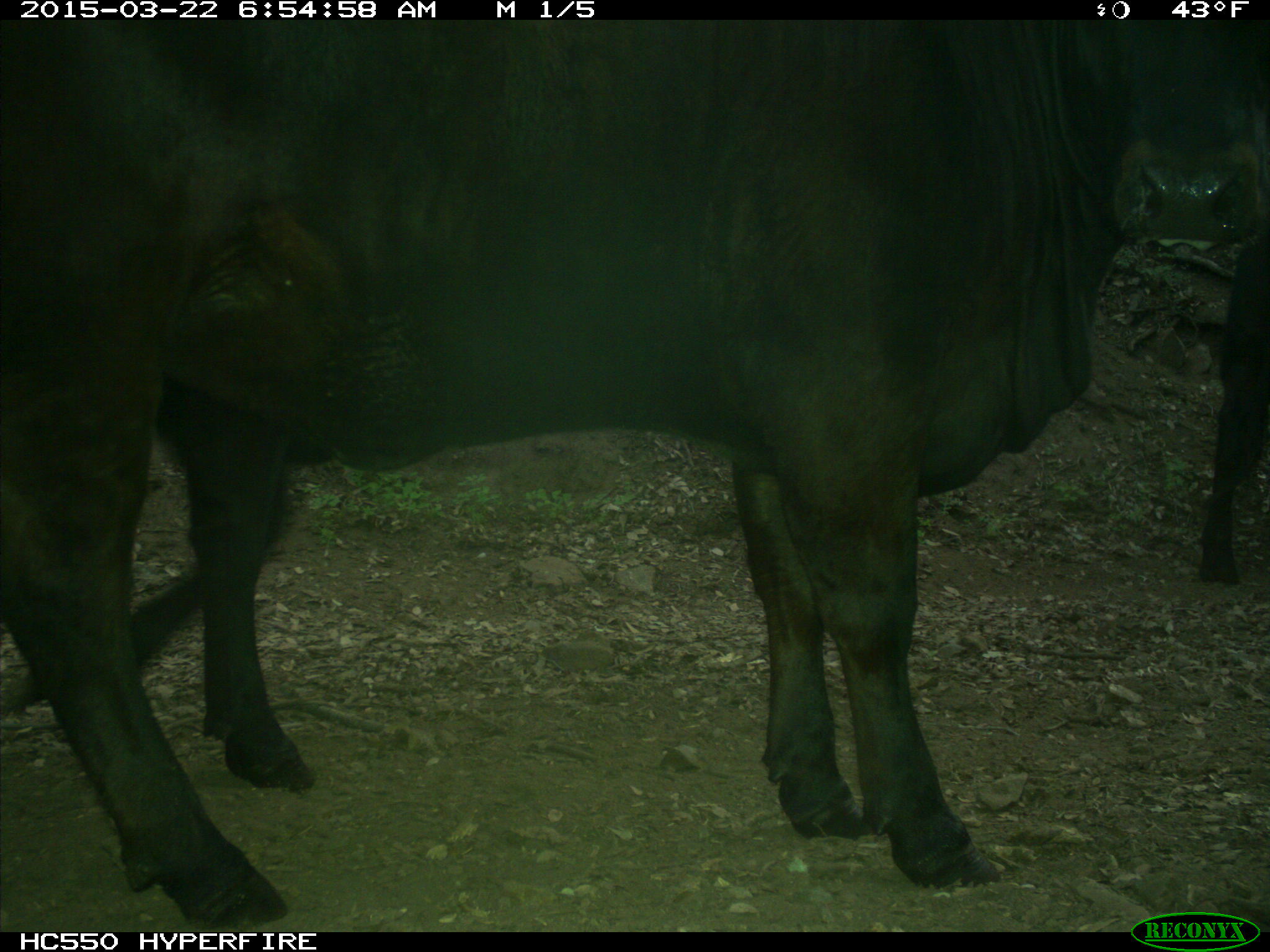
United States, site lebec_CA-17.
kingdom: Animalia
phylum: Chordata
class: Mammalia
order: Artiodactyla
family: Bovidae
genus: Bos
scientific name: Bos taurus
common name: domestic cow